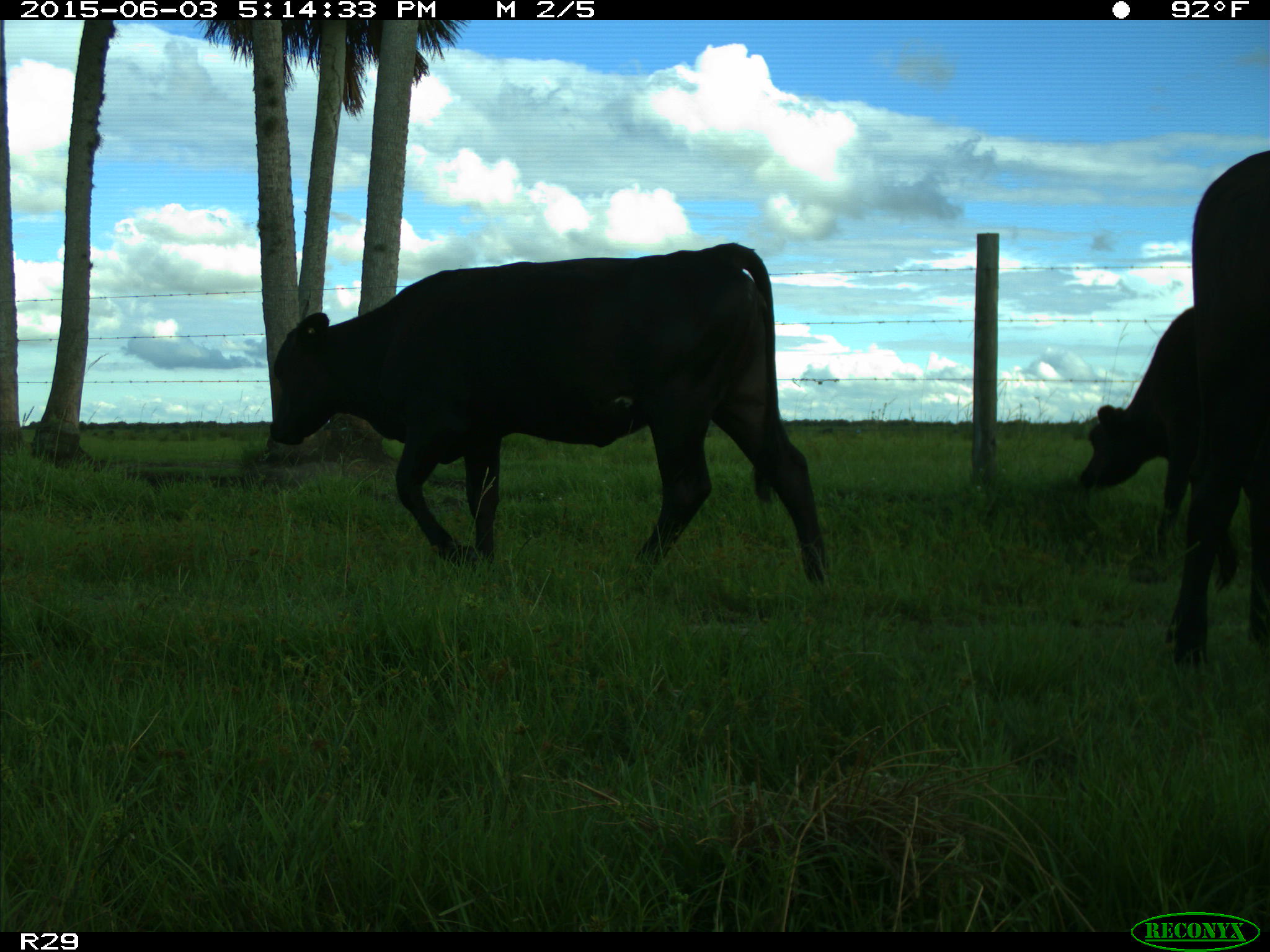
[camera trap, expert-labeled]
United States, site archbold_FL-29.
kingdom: Animalia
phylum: Chordata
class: Mammalia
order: Artiodactyla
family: Bovidae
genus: Bos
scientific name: Bos taurus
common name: domestic cow